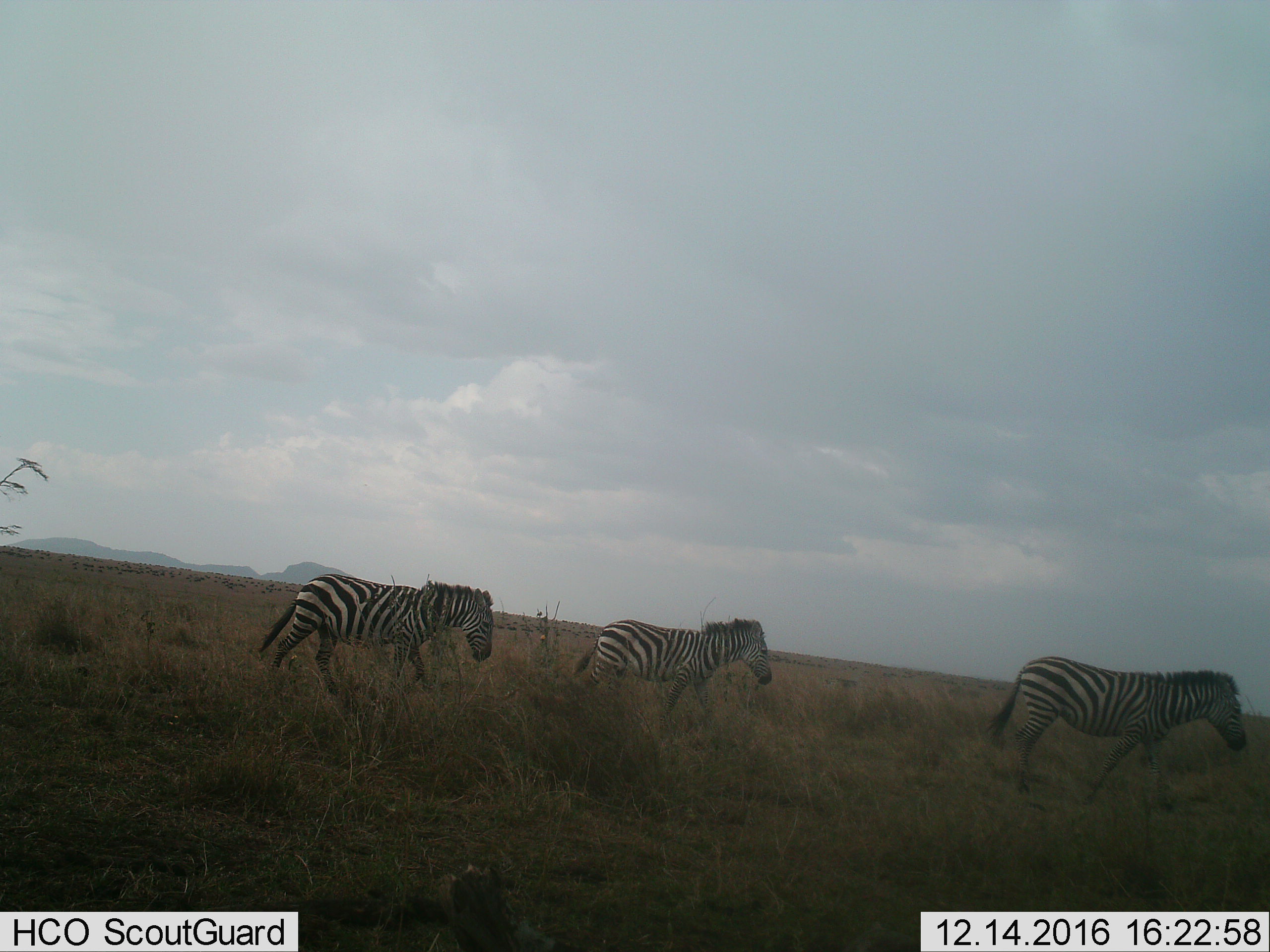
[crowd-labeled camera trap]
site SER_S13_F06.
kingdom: Animalia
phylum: Chordata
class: Mammalia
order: Perissodactyla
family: Equidae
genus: Equus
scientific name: Equus quagga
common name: plains zebra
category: zebraplains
Zebraplains (plains zebra) (Equus quagga), count 3. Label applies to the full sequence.